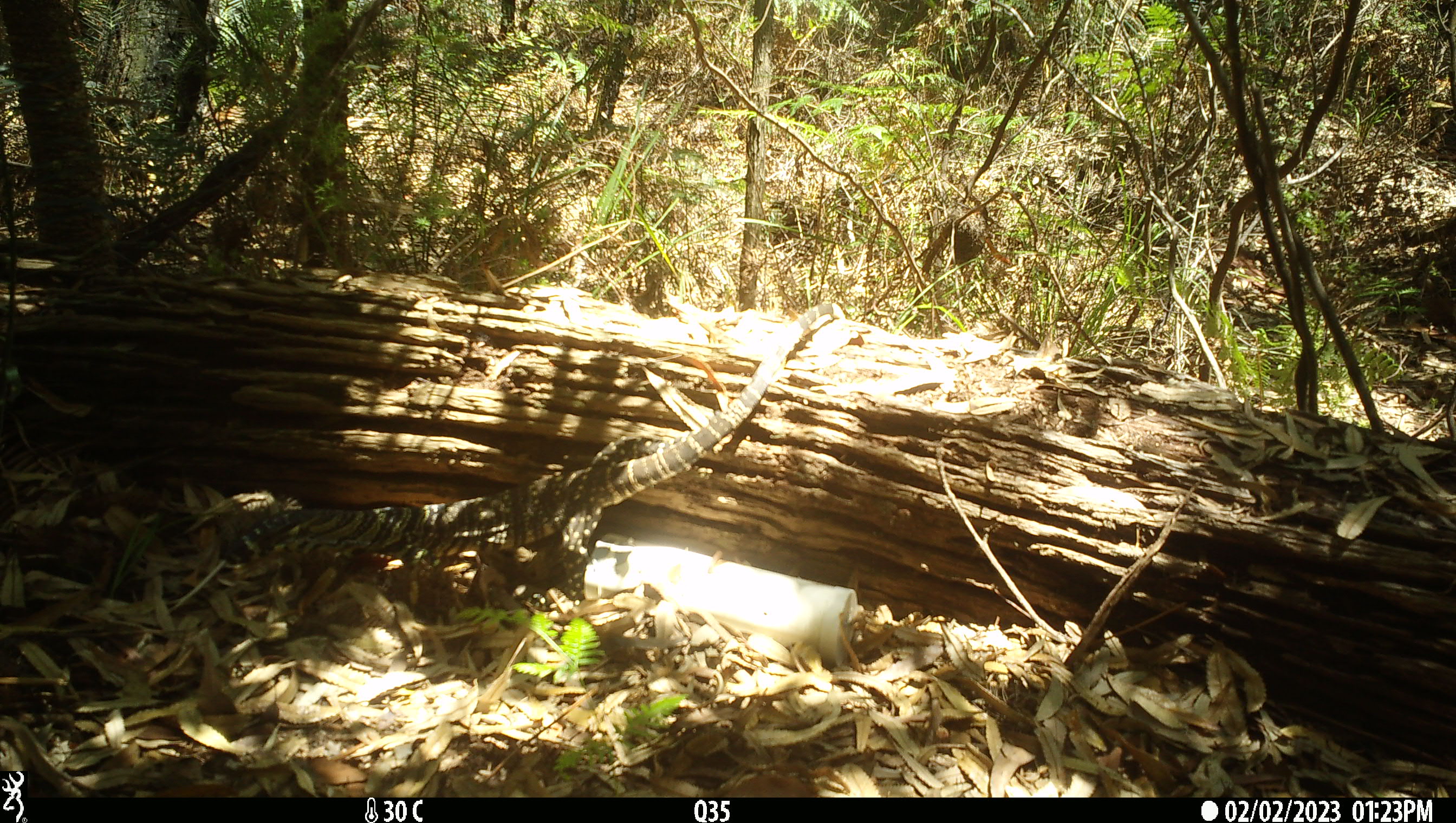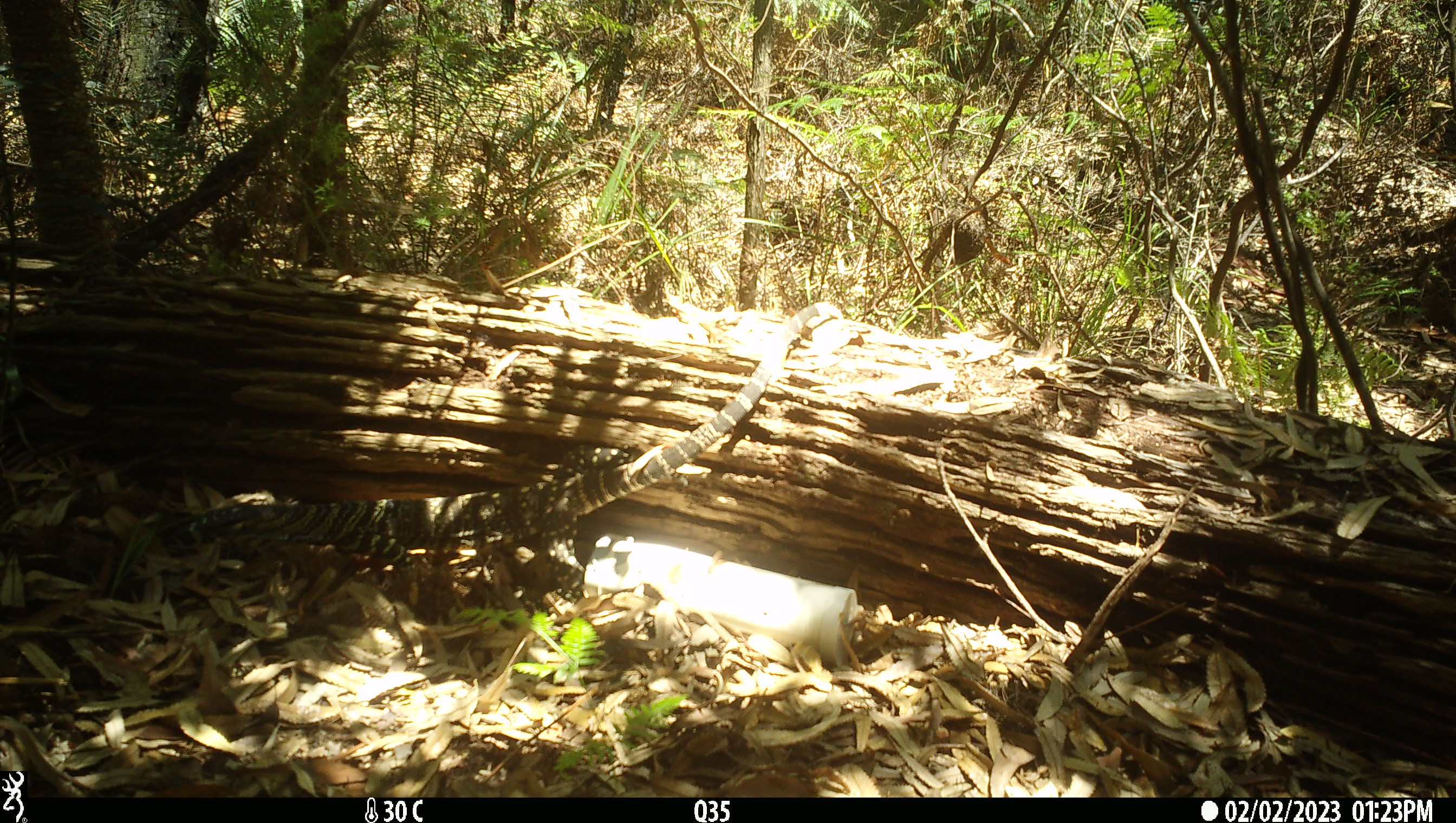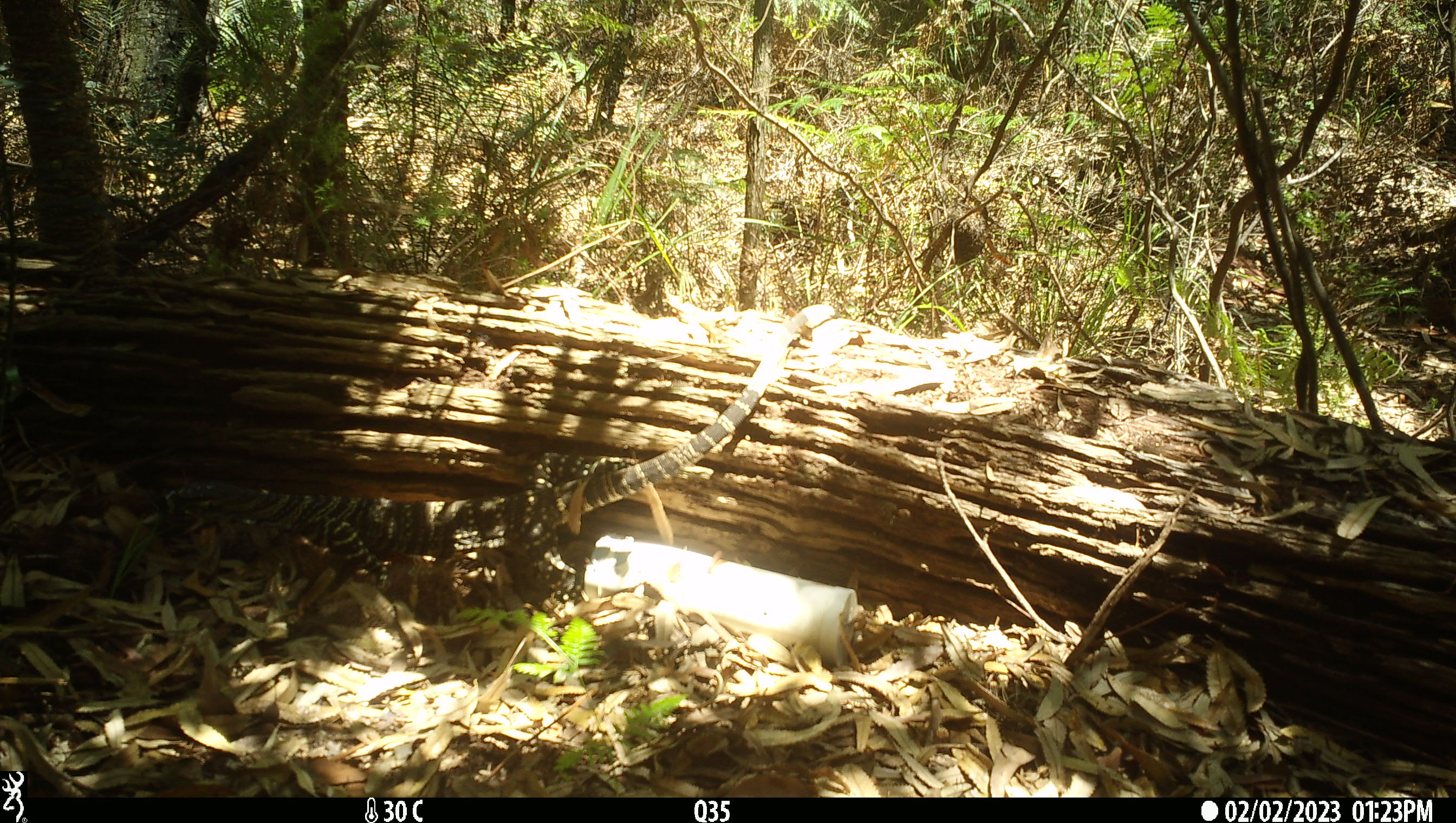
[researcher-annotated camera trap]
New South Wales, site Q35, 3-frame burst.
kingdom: Animalia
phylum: Chordata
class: Reptilia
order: Squamata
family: Varanidae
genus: Varanus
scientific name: Varanus varius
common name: lace monitor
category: goanna